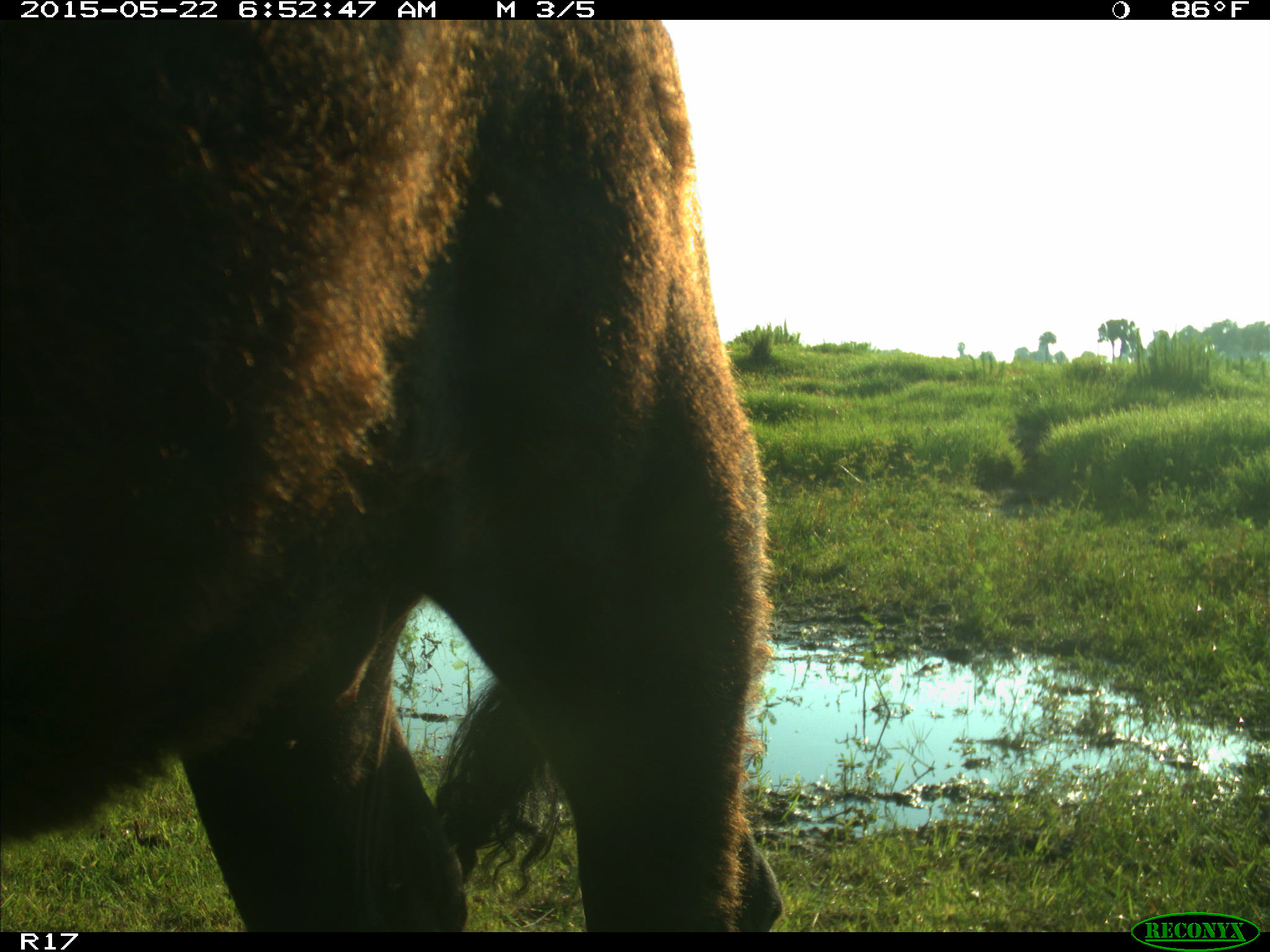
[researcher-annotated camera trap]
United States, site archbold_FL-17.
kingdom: Animalia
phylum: Chordata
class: Mammalia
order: Artiodactyla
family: Bovidae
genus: Bos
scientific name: Bos taurus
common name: domestic cow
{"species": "Bos taurus (domestic cow)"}